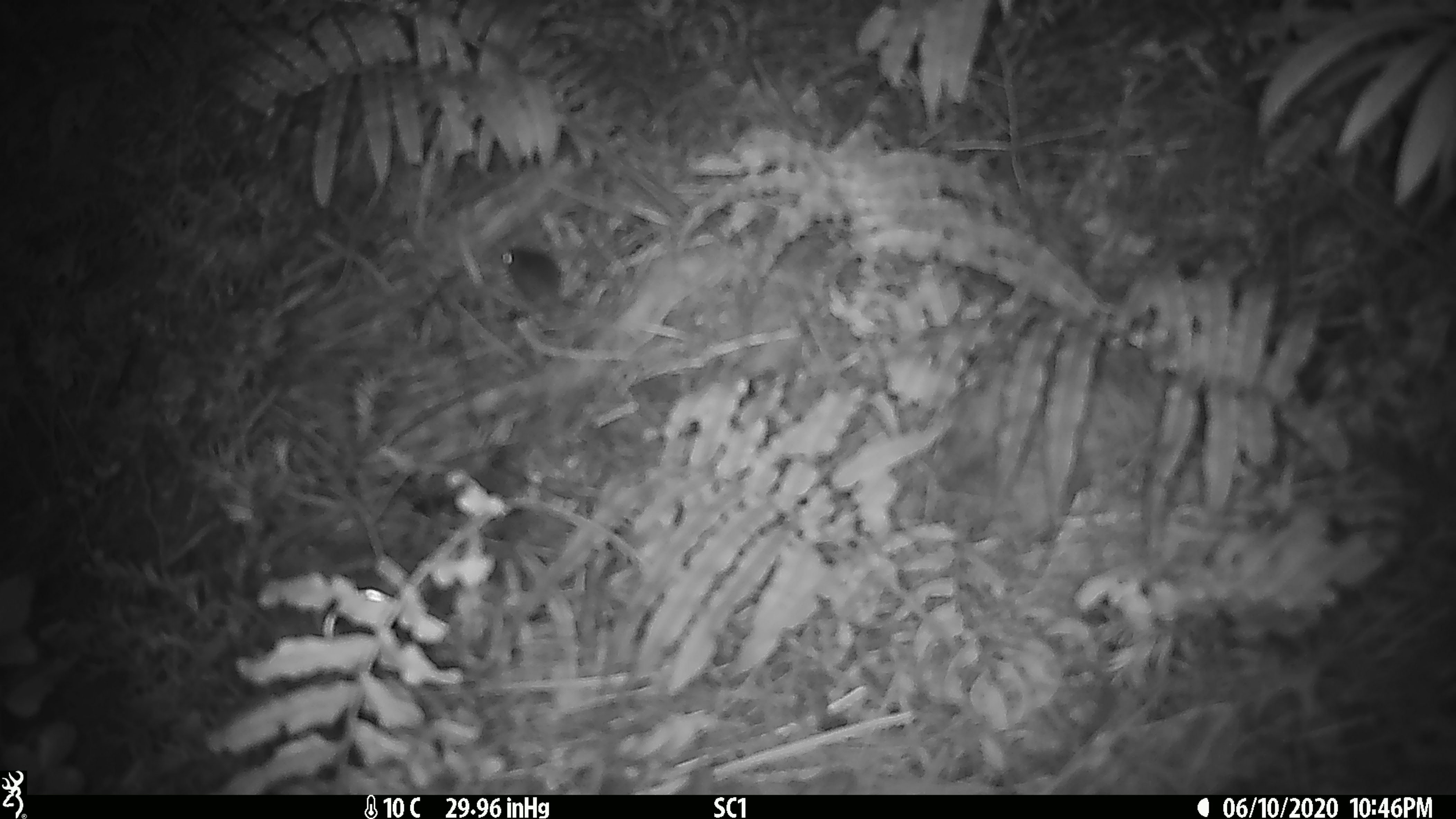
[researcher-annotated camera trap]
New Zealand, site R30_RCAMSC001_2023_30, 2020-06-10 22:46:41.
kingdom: Animalia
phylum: Chordata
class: Mammalia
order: Rodentia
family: Muridae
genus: Mus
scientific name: Mus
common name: mouse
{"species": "mouse (Mus)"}